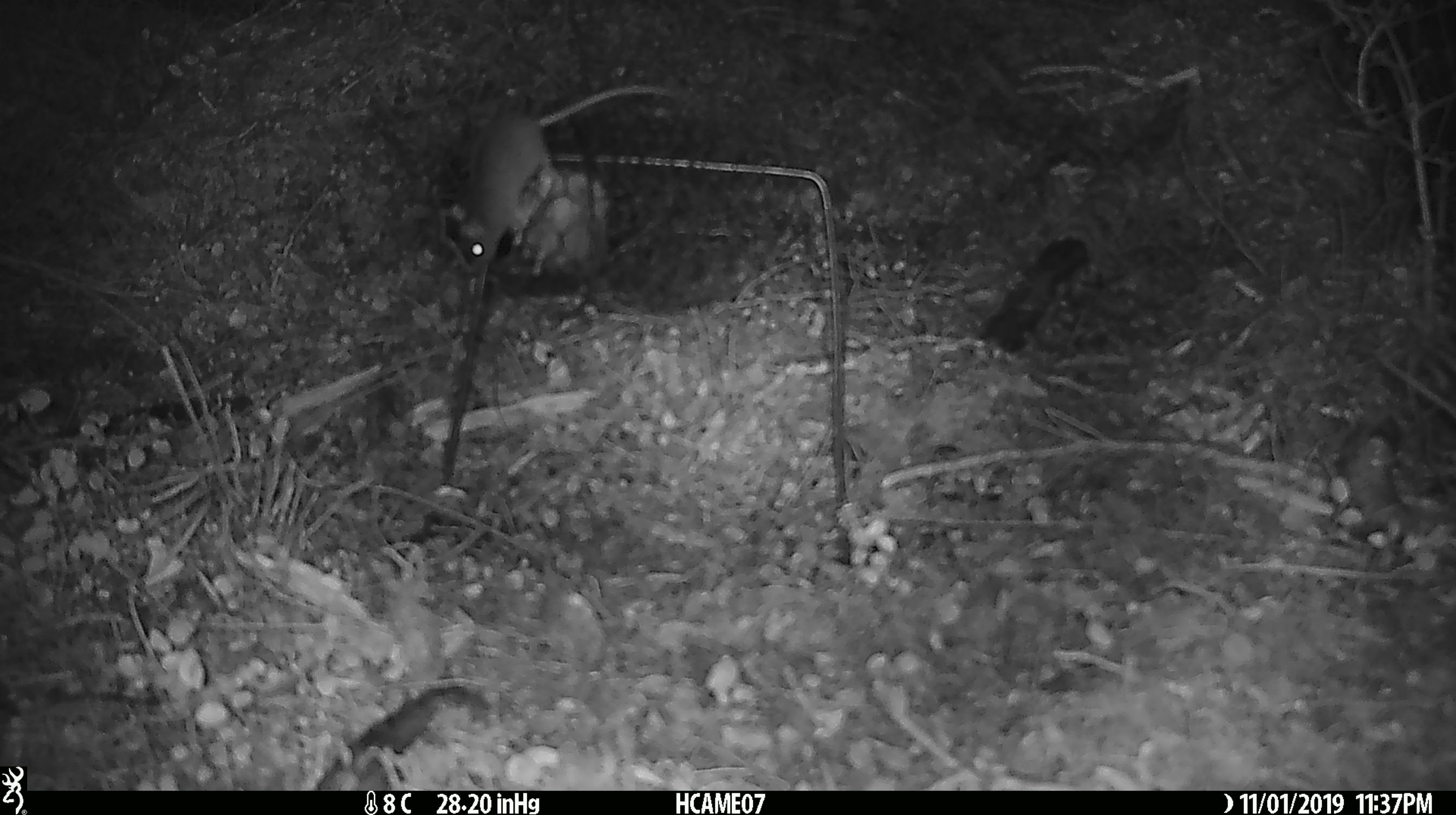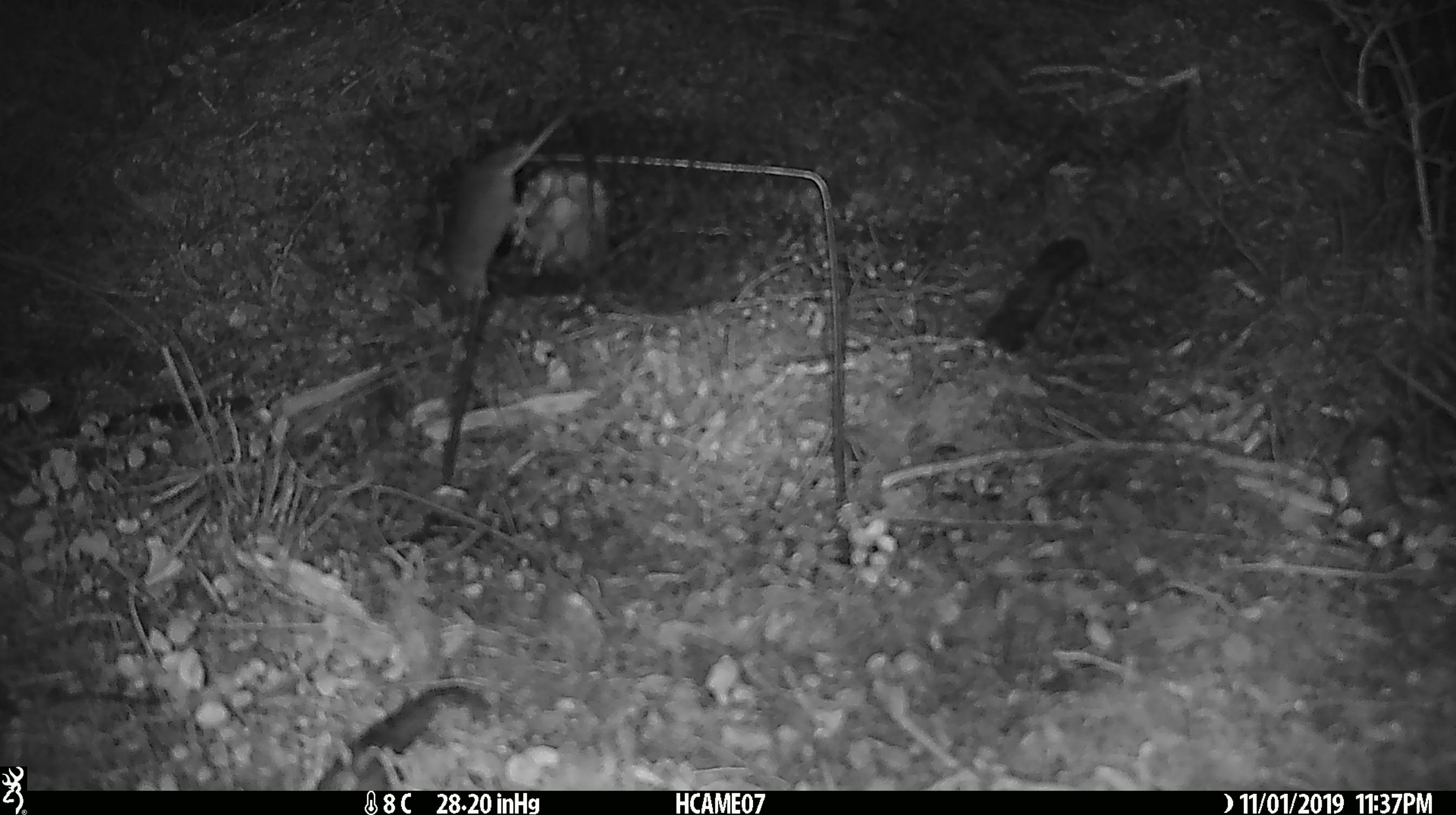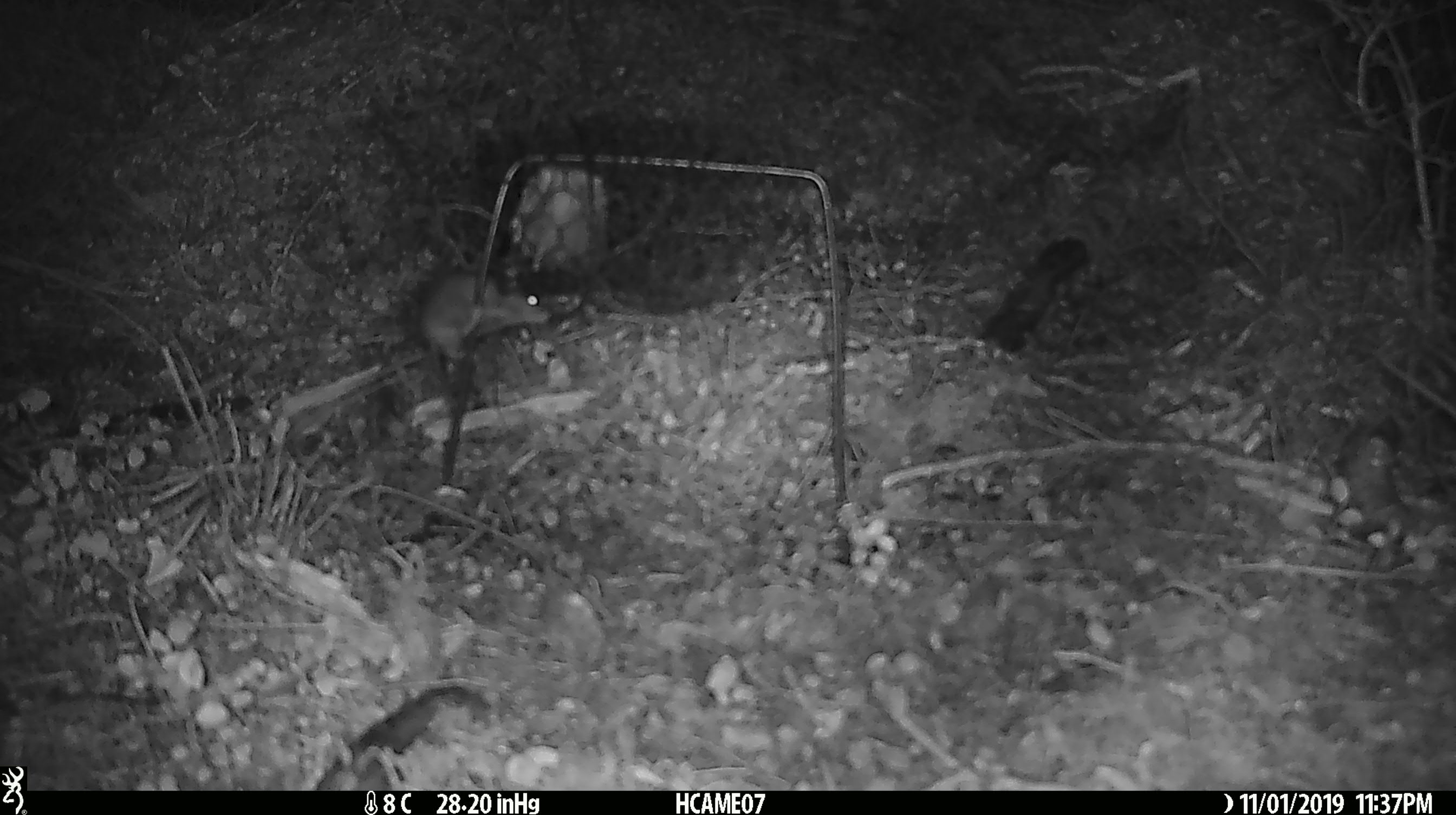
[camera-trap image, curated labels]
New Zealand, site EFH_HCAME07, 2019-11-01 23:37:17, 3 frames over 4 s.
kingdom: Animalia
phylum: Chordata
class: Mammalia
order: Rodentia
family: Muridae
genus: Mus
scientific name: Mus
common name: mouse